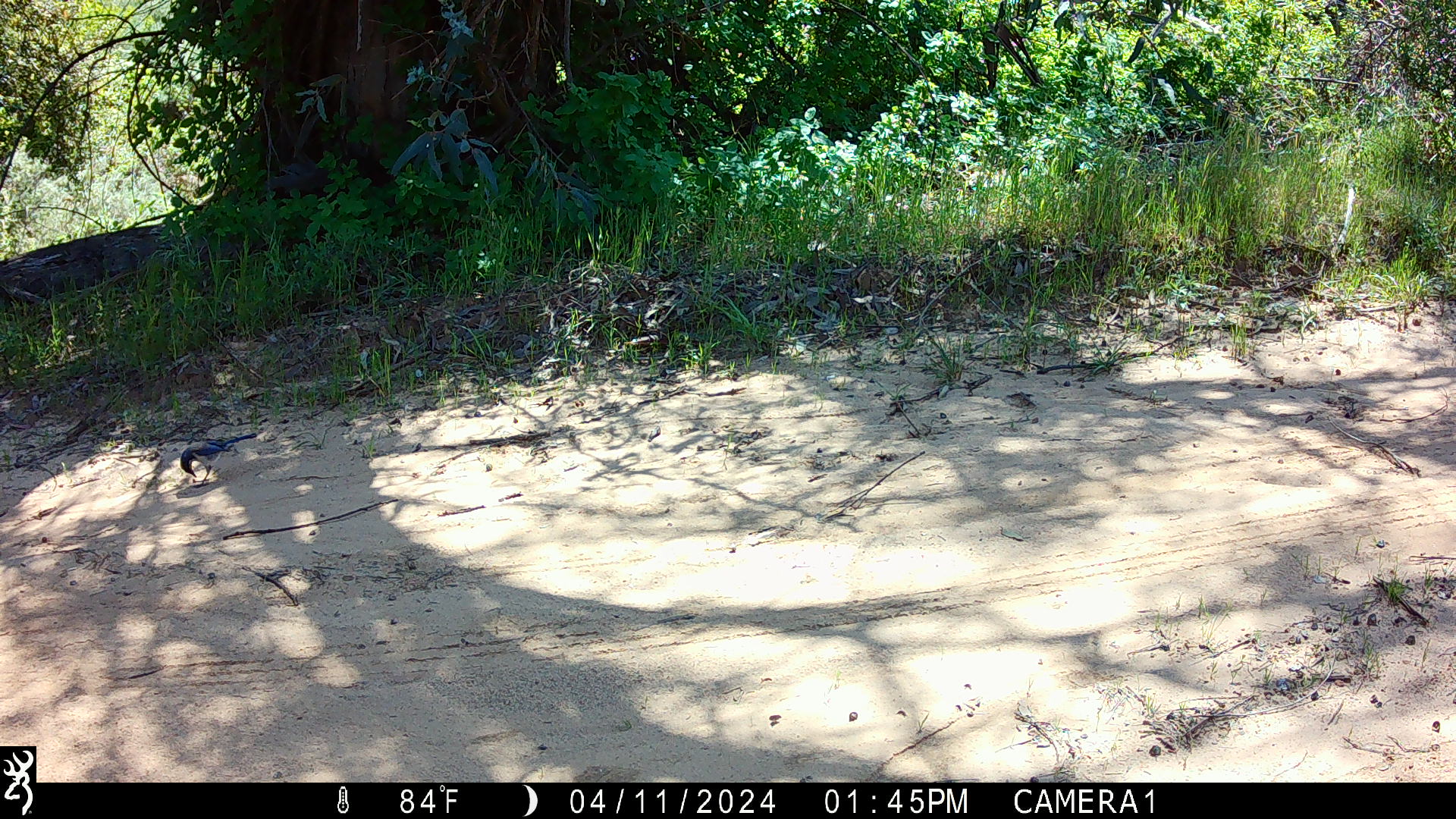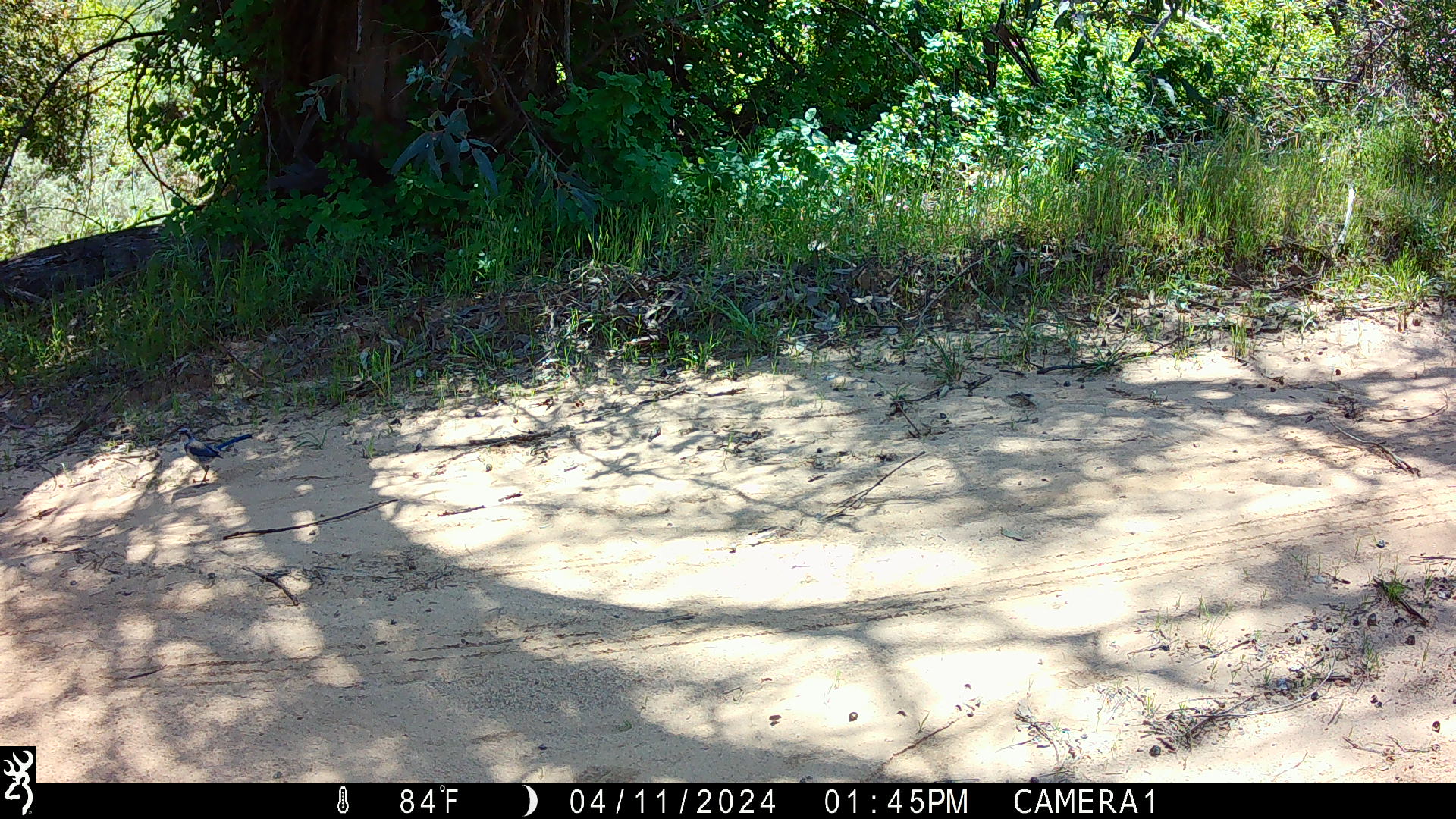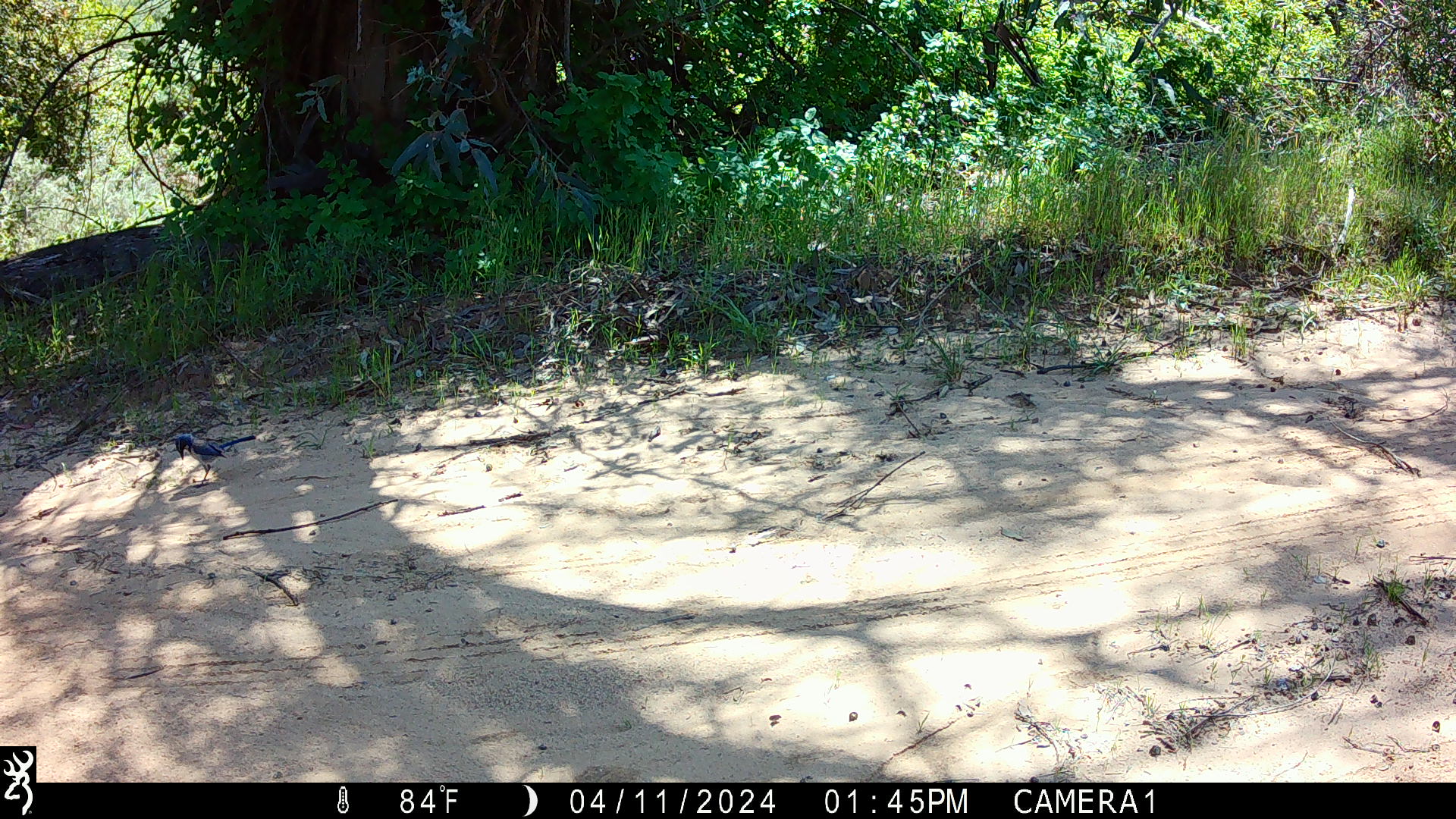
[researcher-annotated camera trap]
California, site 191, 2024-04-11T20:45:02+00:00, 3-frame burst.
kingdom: Animalia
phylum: Chordata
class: Aves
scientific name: Aves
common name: bird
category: unknown bird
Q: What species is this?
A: Unknown bird (bird) (Aves).